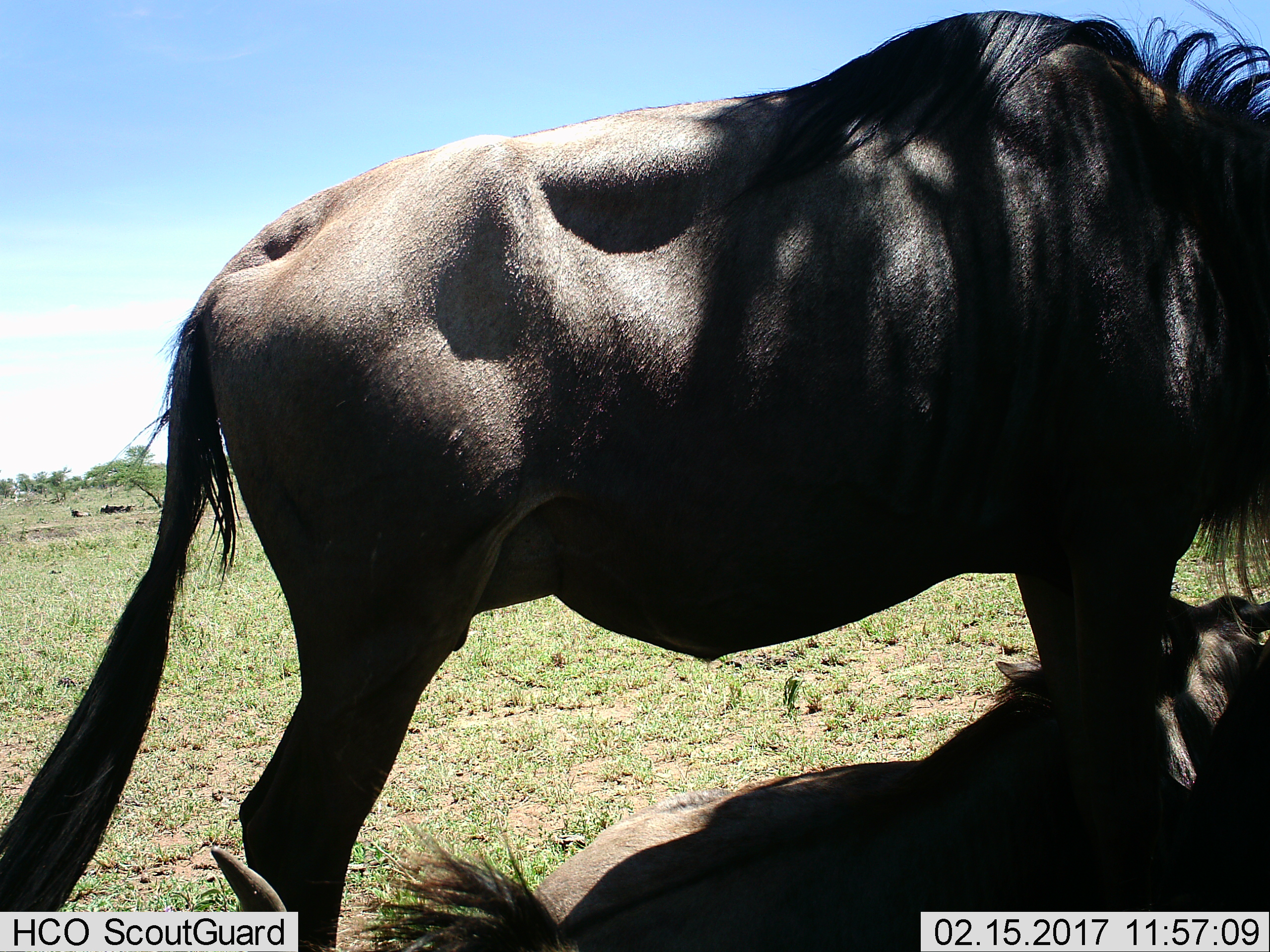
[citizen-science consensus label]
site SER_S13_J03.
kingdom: Animalia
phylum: Chordata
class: Mammalia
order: Artiodactyla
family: Bovidae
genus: Connochaetes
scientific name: Connochaetes taurinus taurinus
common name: blue wildebeest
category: wildebeestblue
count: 2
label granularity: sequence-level